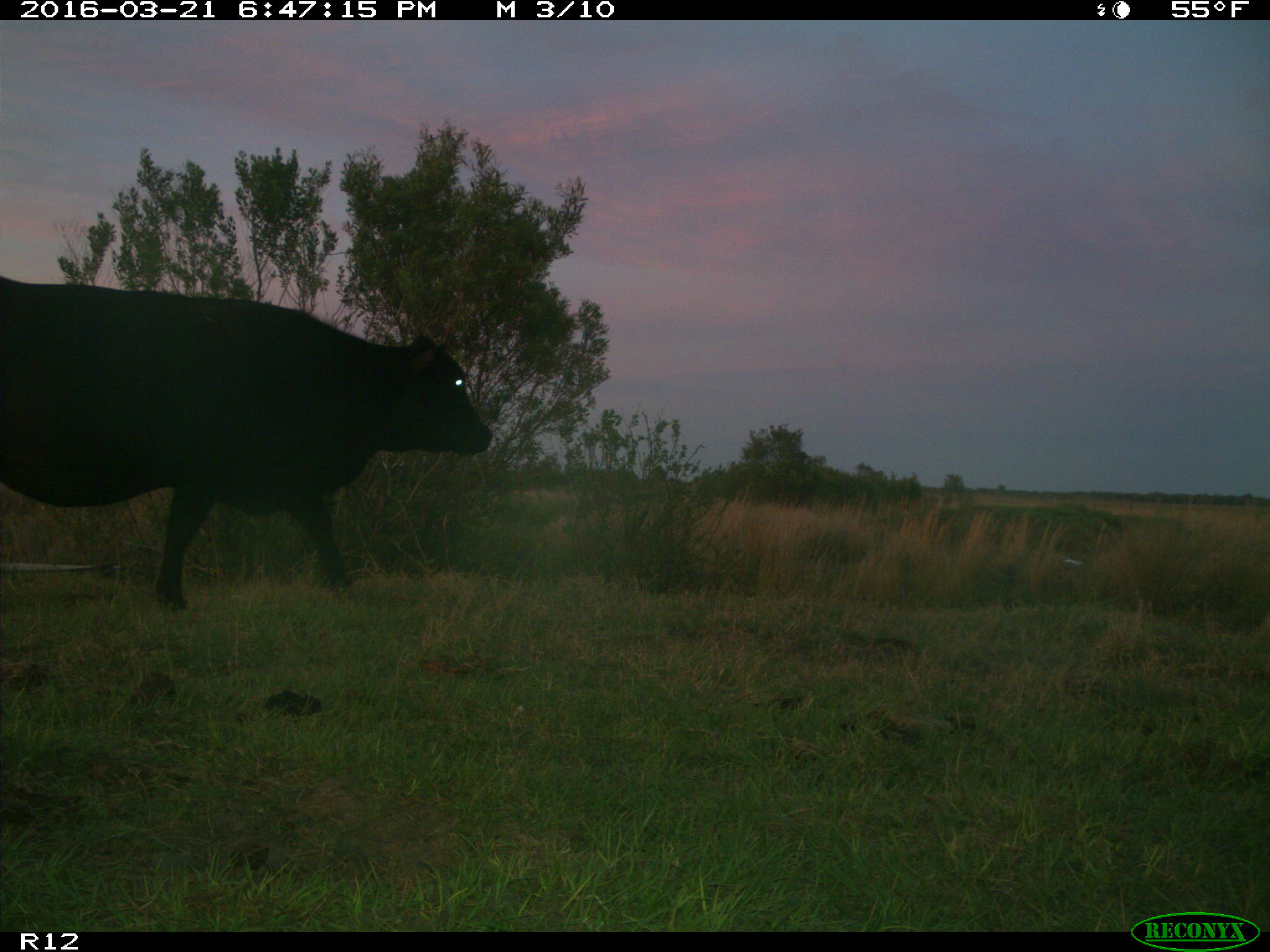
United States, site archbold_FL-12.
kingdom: Animalia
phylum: Chordata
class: Mammalia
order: Artiodactyla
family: Bovidae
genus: Bos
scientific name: Bos taurus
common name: domestic cow